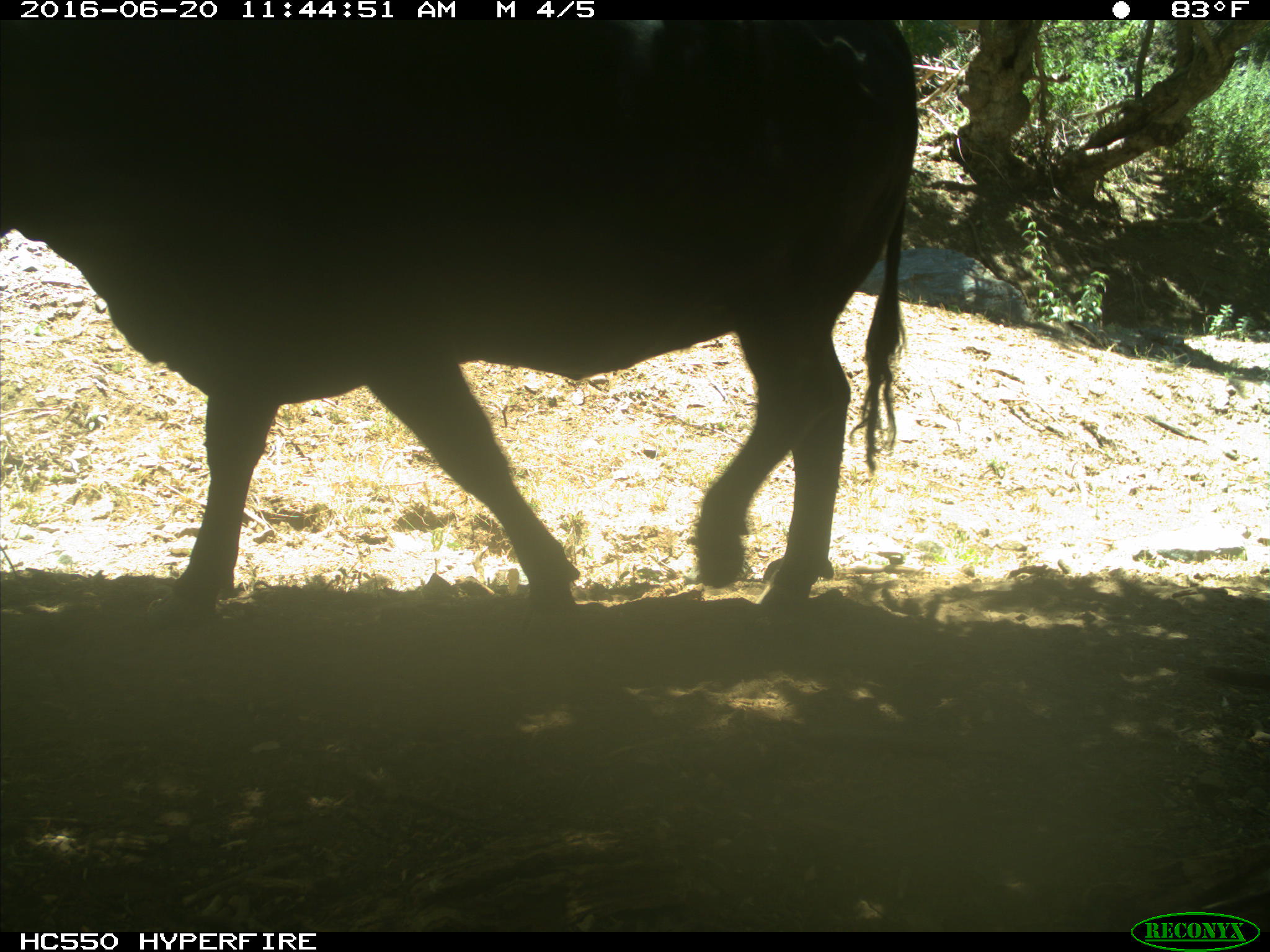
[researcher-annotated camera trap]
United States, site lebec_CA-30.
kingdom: Animalia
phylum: Chordata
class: Mammalia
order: Artiodactyla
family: Bovidae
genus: Bos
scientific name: Bos taurus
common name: domestic cow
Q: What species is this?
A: Bos taurus (domestic cow).